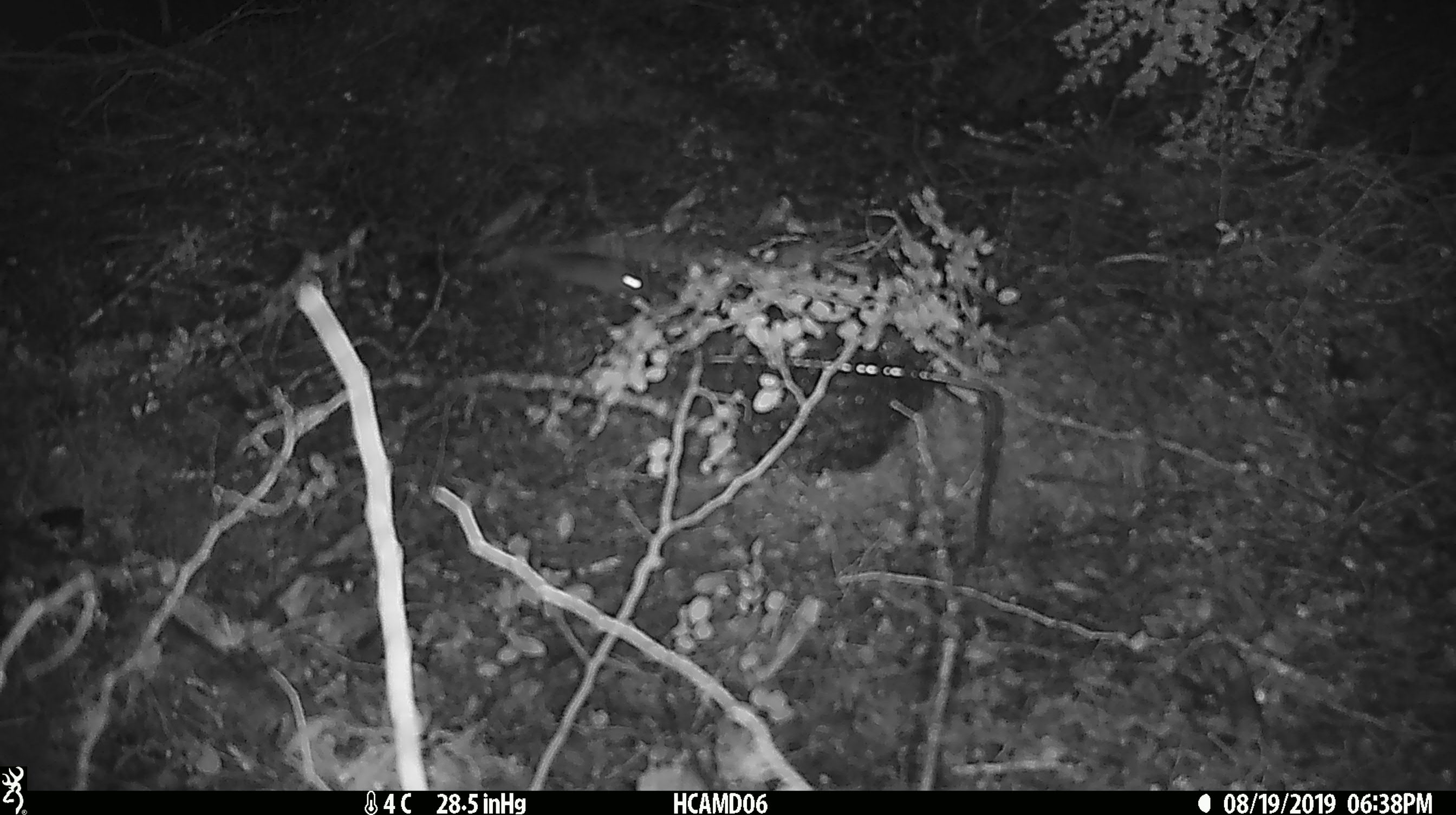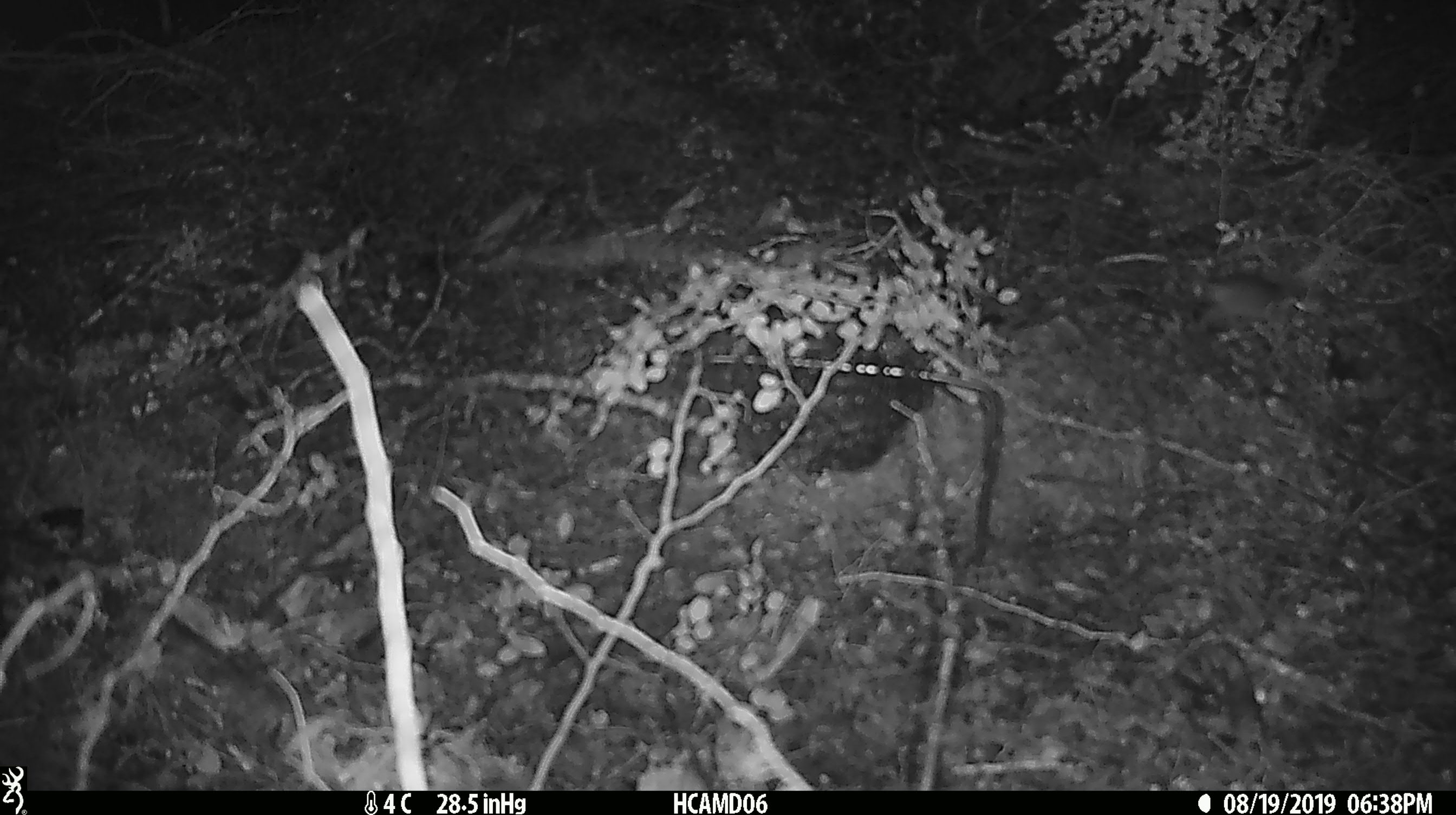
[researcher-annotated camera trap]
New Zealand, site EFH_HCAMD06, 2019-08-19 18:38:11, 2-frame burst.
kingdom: Animalia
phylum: Chordata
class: Mammalia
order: Rodentia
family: Muridae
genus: Mus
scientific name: Mus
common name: mouse